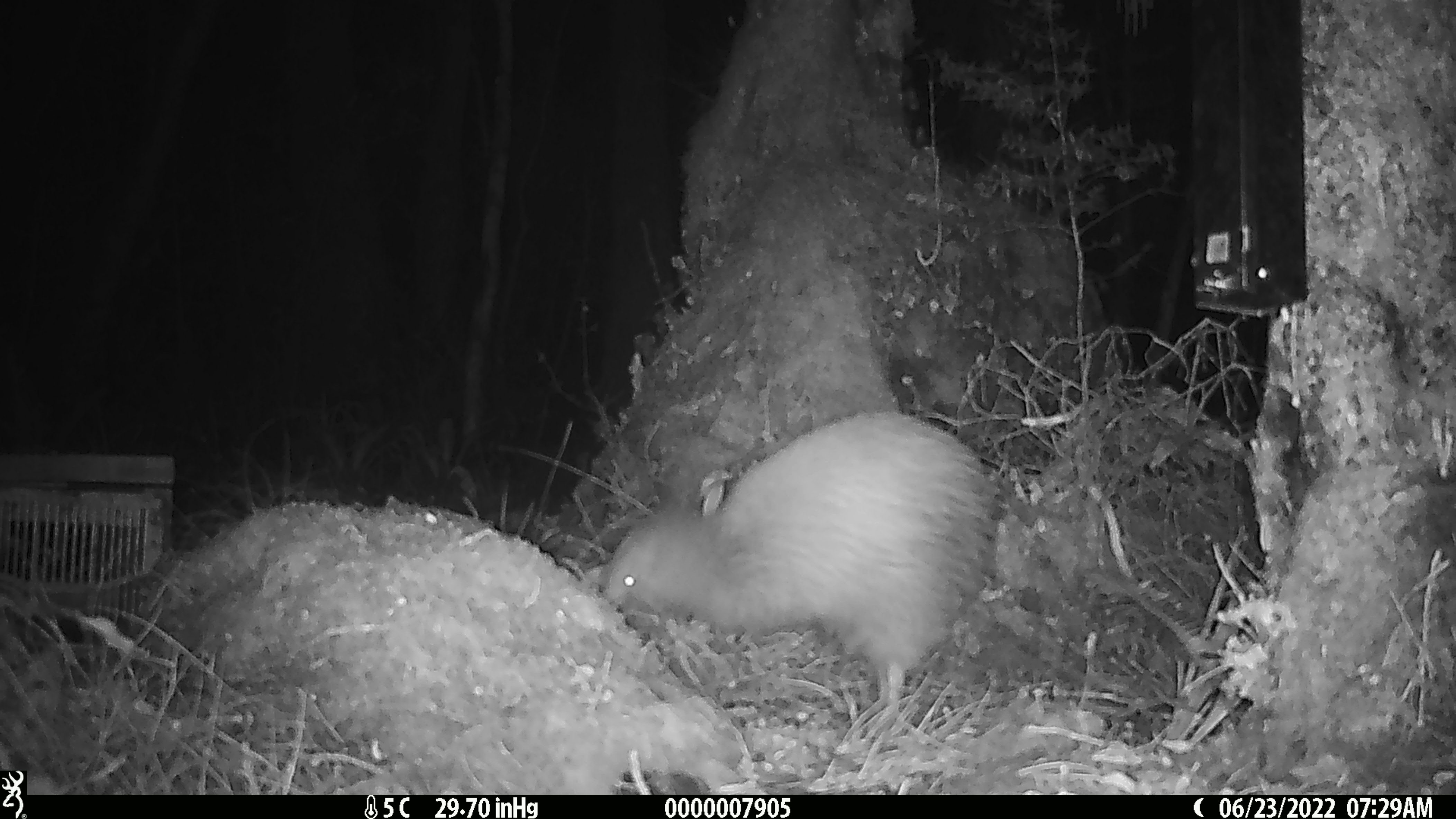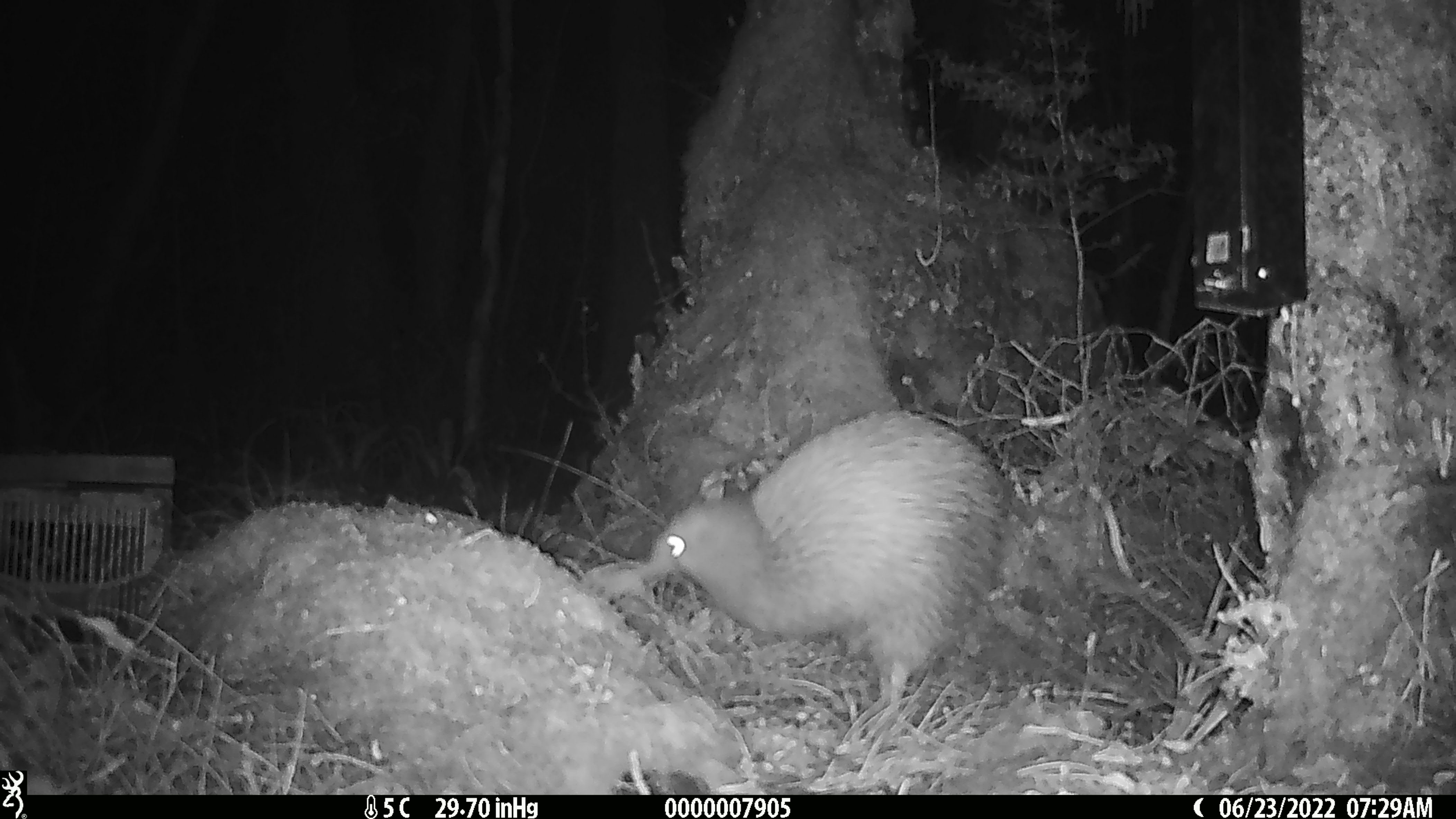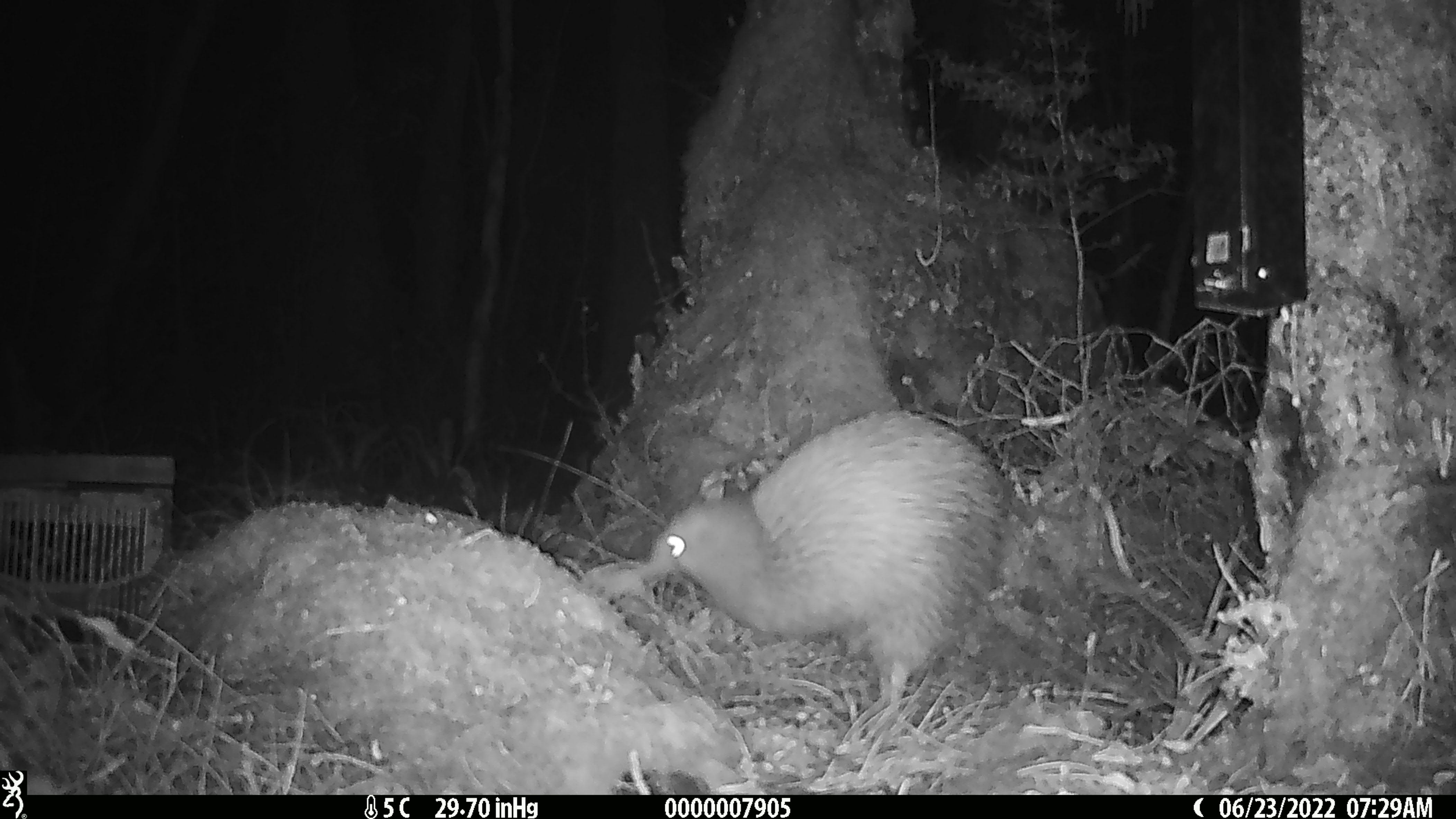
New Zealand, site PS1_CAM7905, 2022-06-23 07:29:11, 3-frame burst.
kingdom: Animalia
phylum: Chordata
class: Aves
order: Apterygiformes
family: Apterygidae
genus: Apteryx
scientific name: Apteryx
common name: kiwi